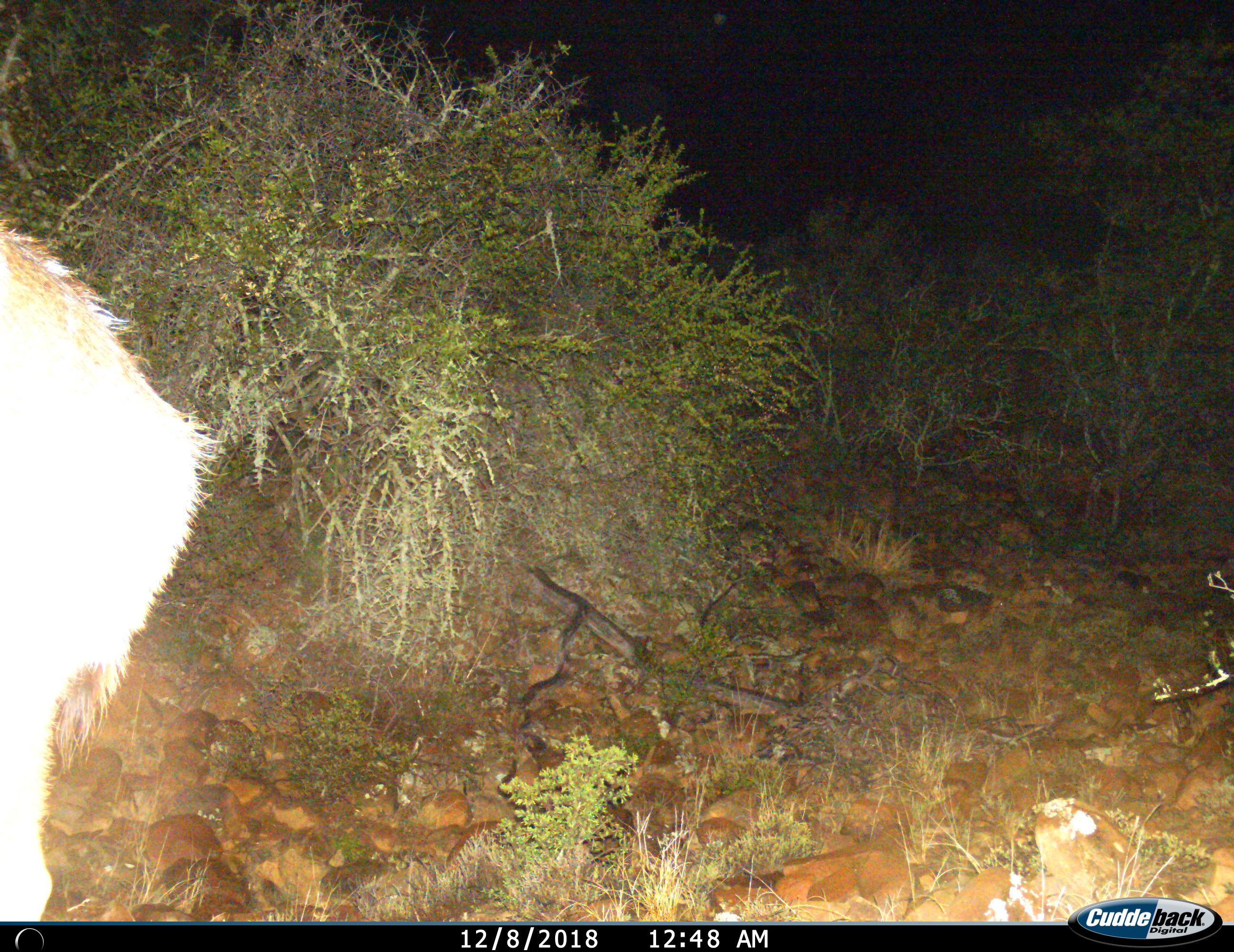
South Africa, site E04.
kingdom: Animalia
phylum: Chordata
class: Mammalia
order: Artiodactyla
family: Bovidae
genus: Tragelaphus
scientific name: Tragelaphus strepsiceros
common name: greater kudu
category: kudu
Kudu (greater kudu) (Tragelaphus strepsiceros), count 1. Behavior (volunteer vote fractions): standing 60%, resting 0%, moving 40%, interacting 0%. Young present (vote fraction): 0%. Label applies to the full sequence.